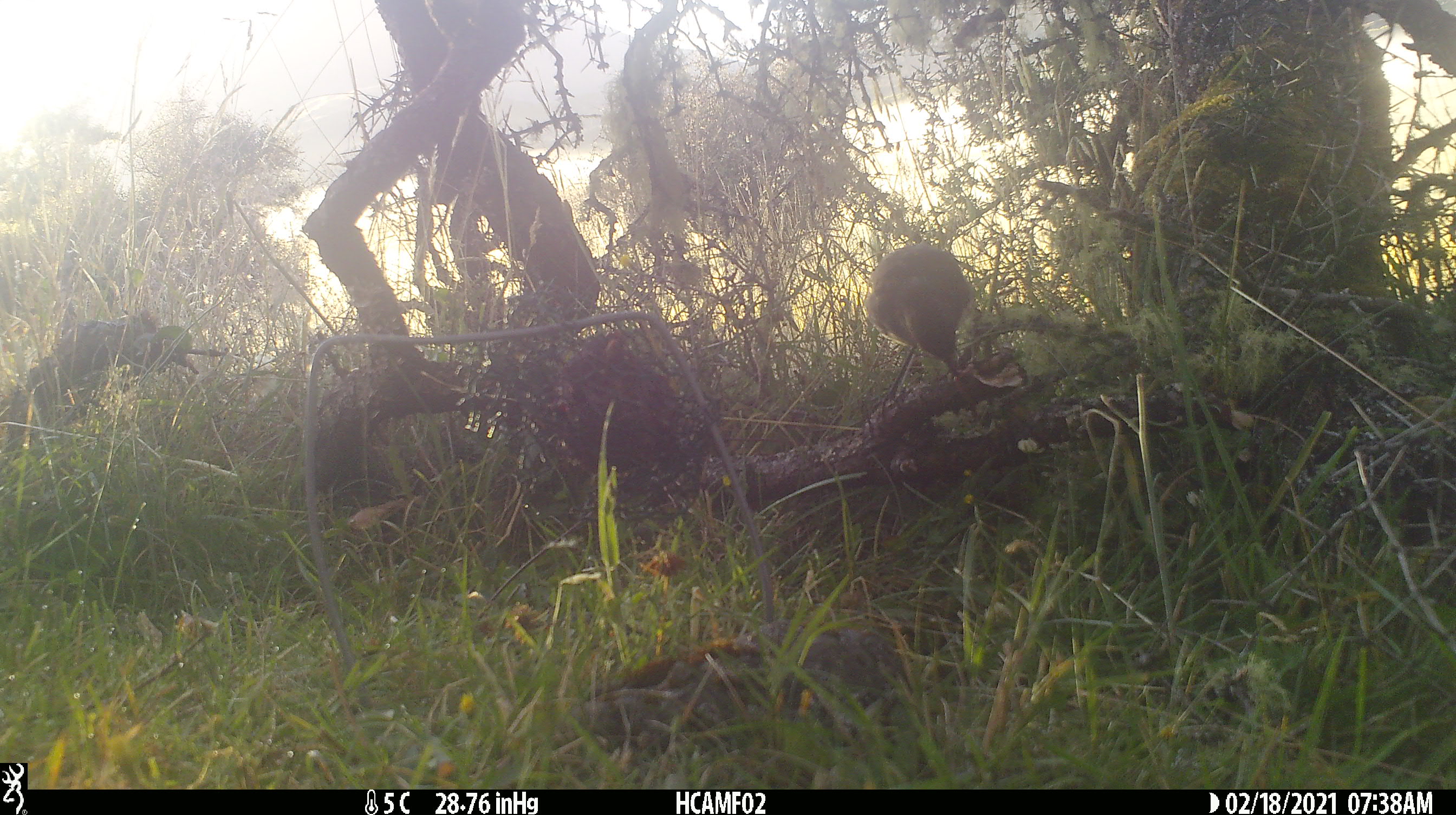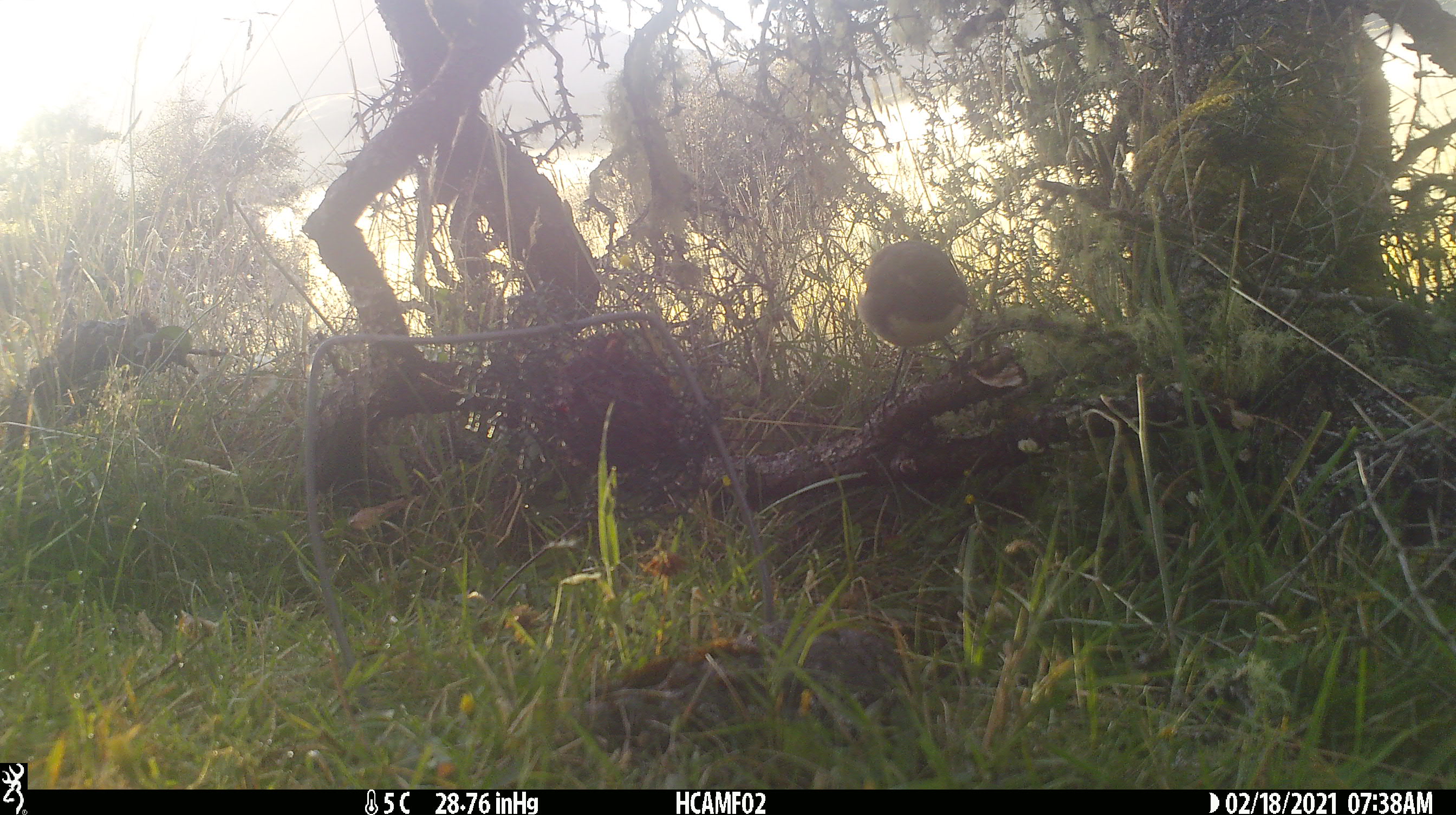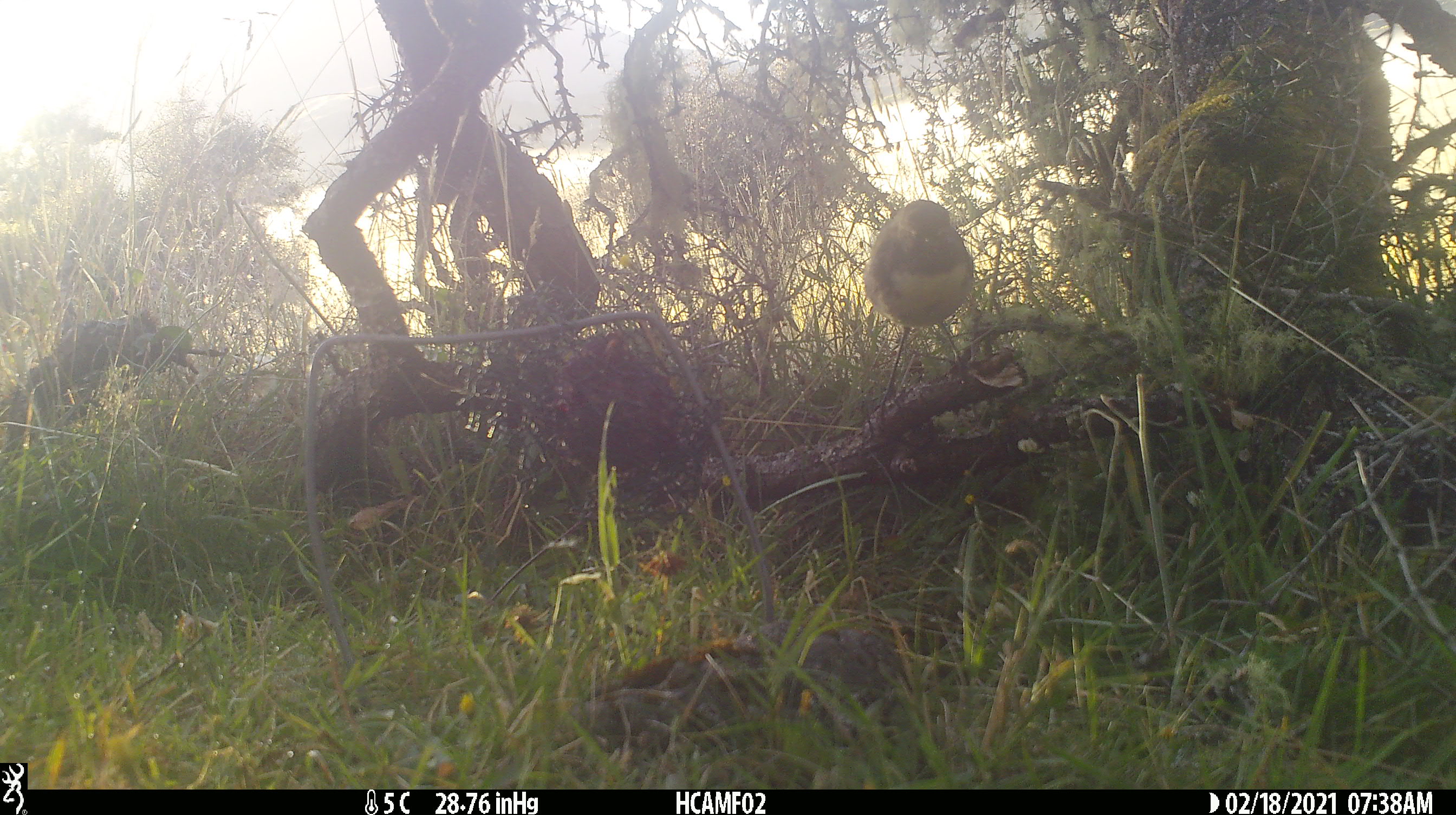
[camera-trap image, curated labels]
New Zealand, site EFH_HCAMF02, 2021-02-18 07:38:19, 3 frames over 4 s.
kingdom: Animalia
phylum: Chordata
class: Aves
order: Passeriformes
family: Petroicidae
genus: Petroica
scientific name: Petroica australis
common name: new zealand robin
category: robin